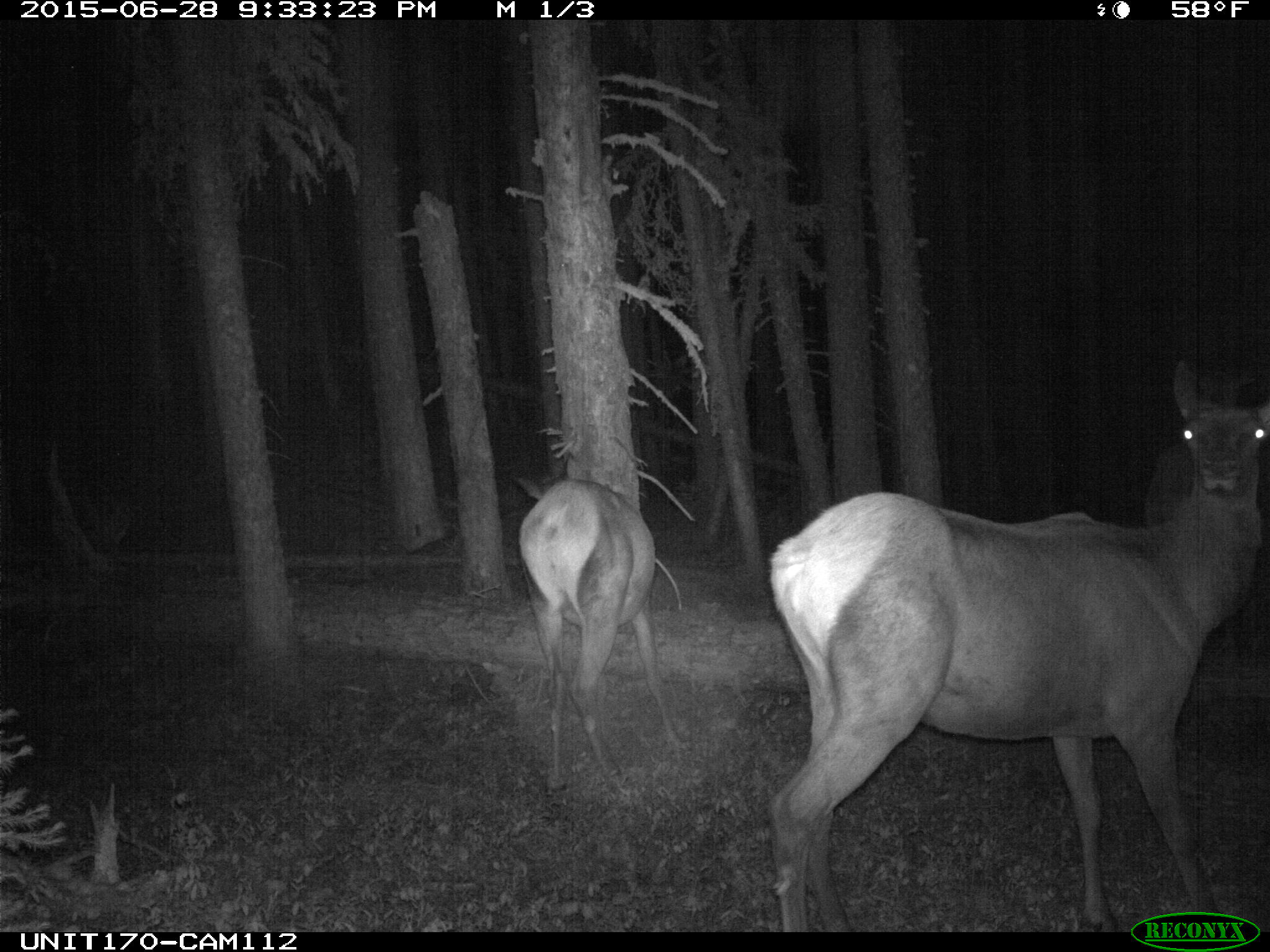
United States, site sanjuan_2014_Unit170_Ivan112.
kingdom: Animalia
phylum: Chordata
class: Mammalia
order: Artiodactyla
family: Cervidae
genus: Cervus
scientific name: Cervus elaphus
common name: red deer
Cervus elaphus (red deer).